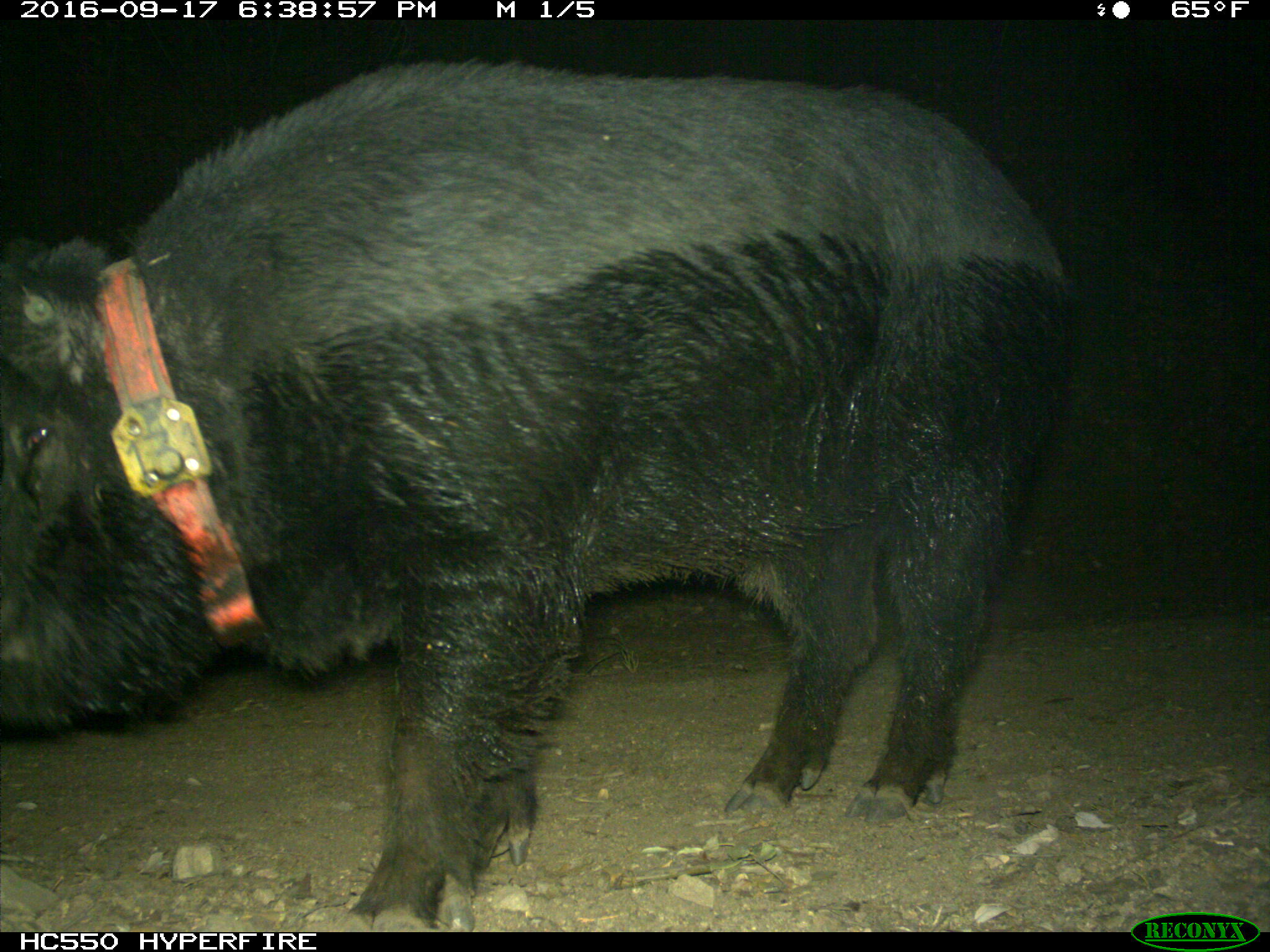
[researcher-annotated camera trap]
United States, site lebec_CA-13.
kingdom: Animalia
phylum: Chordata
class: Mammalia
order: Artiodactyla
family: Suidae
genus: Sus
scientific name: Sus scrofa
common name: wild boar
Sus scrofa (wild boar).